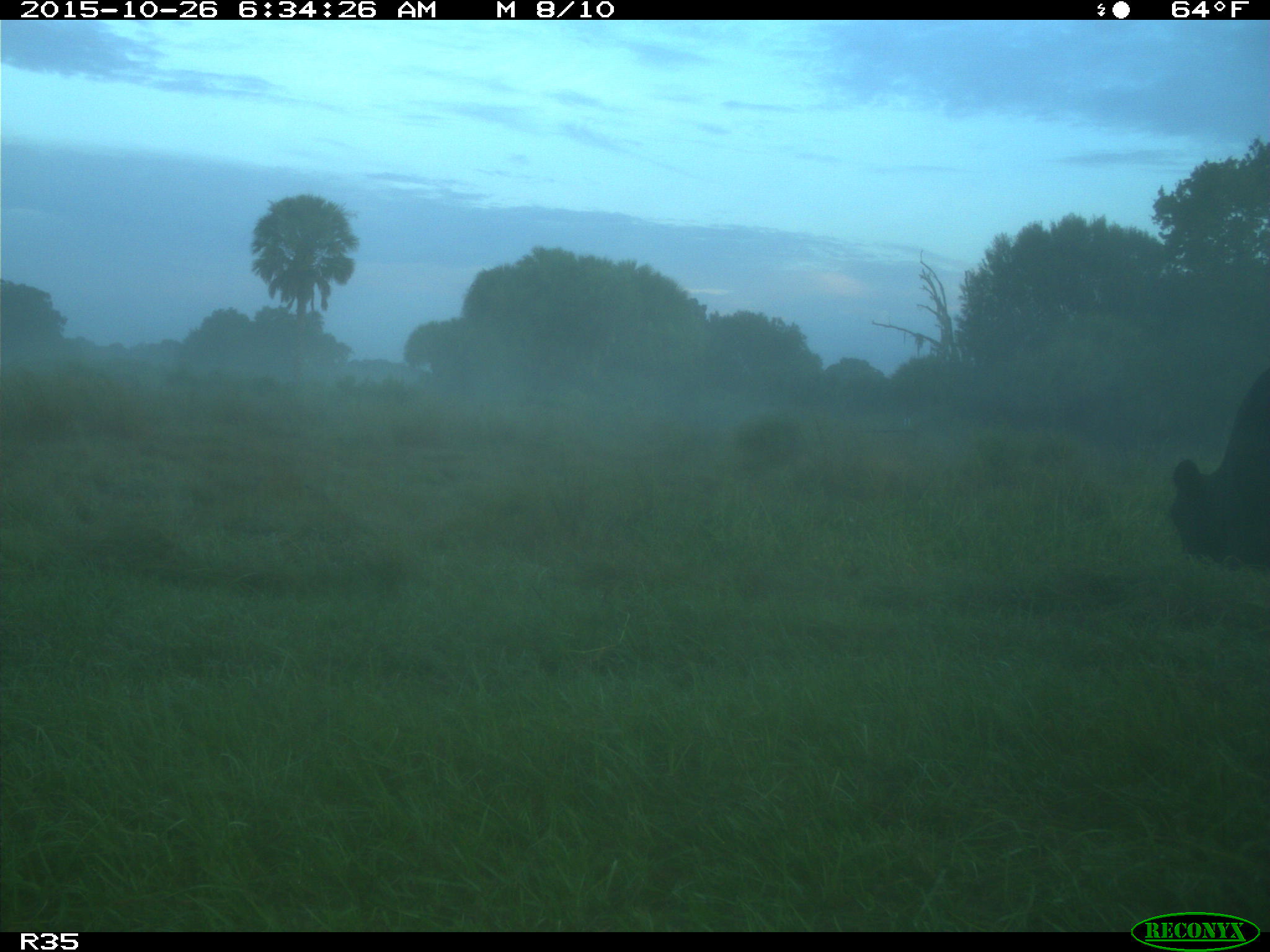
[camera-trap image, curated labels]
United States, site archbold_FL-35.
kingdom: Animalia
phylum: Chordata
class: Mammalia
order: Artiodactyla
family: Bovidae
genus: Bos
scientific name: Bos taurus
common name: domestic cow